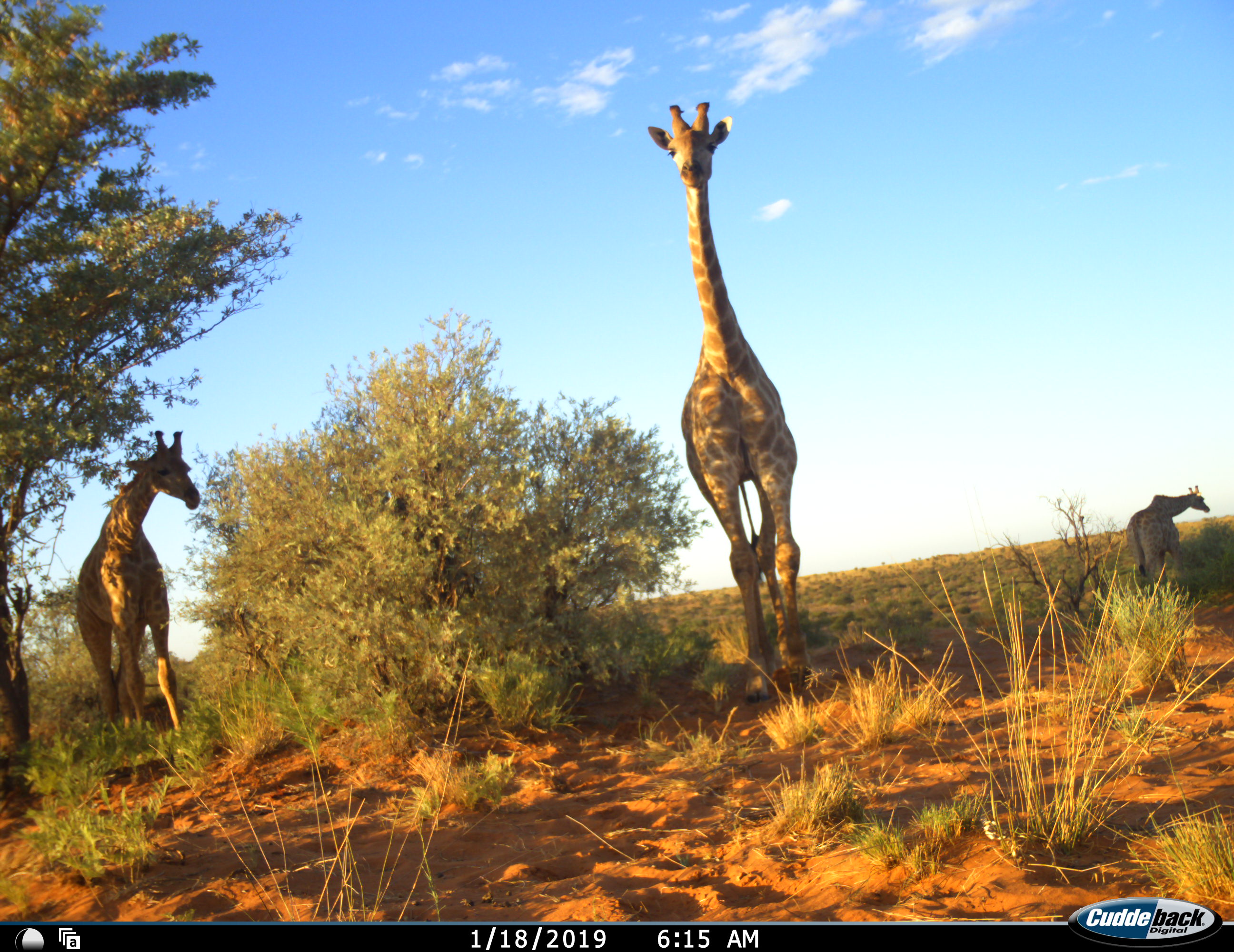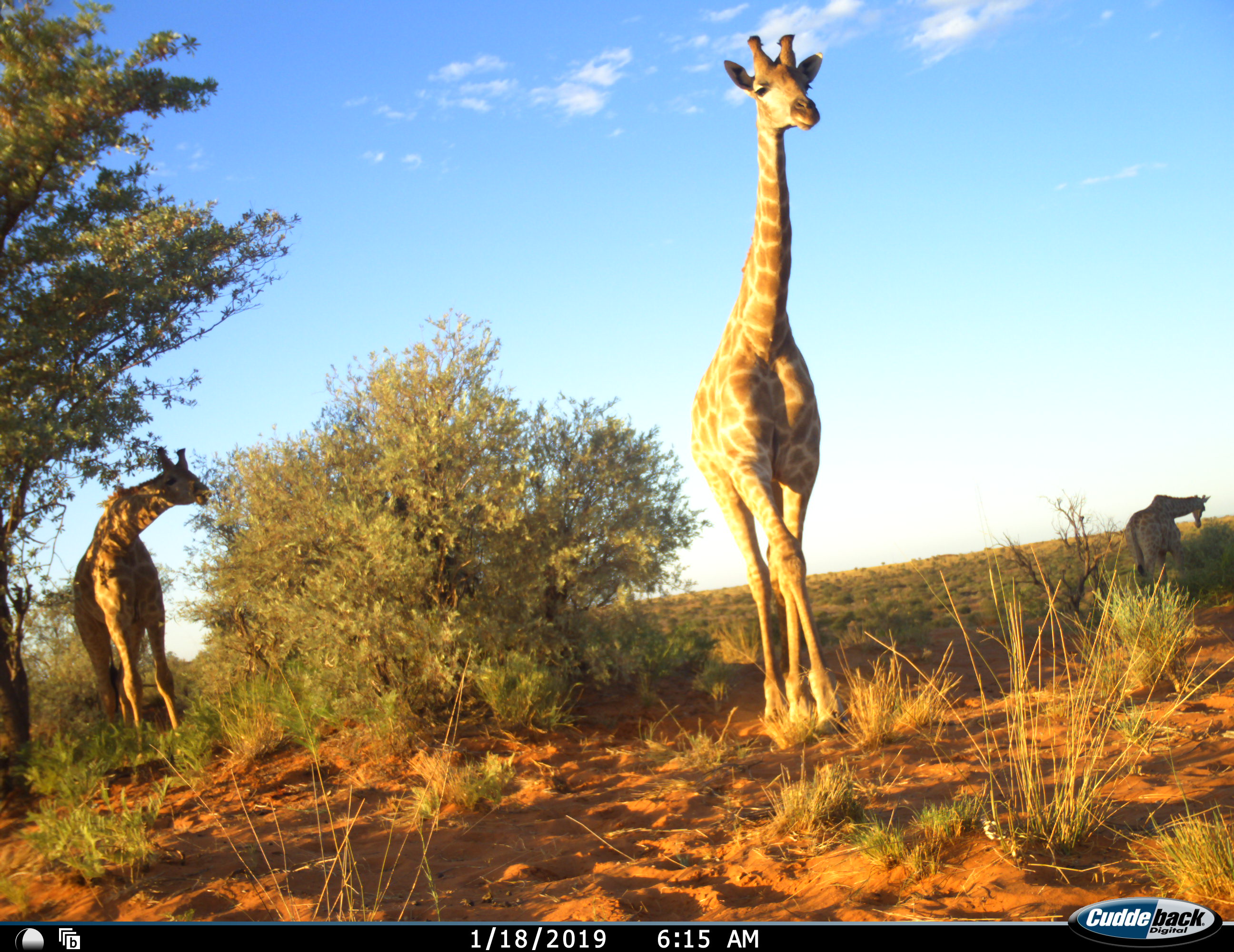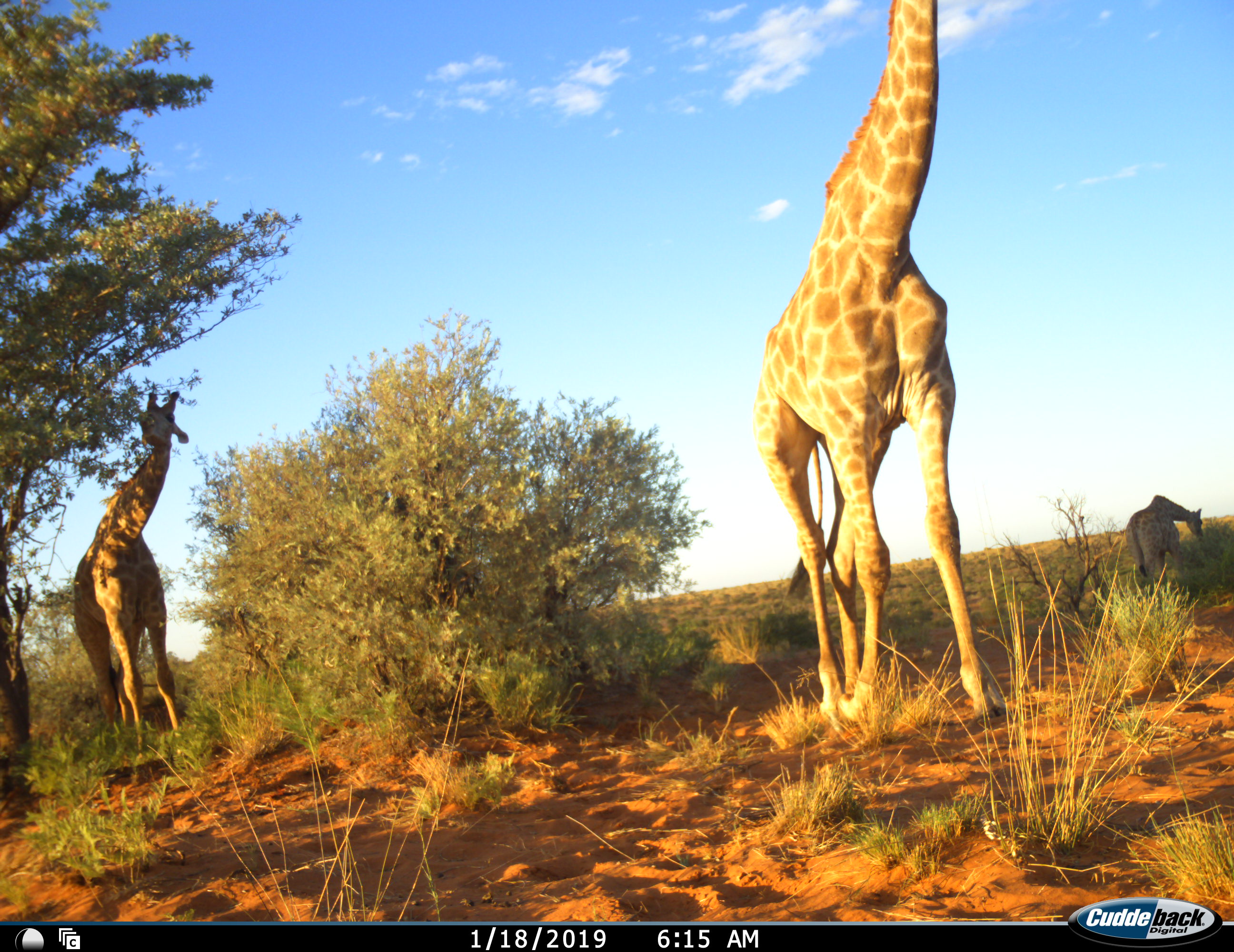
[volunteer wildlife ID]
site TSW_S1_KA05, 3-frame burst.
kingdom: Animalia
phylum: Chordata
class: Mammalia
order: Artiodactyla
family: Giraffidae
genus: Giraffa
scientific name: Giraffa camelopardalis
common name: giraffe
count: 3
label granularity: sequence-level